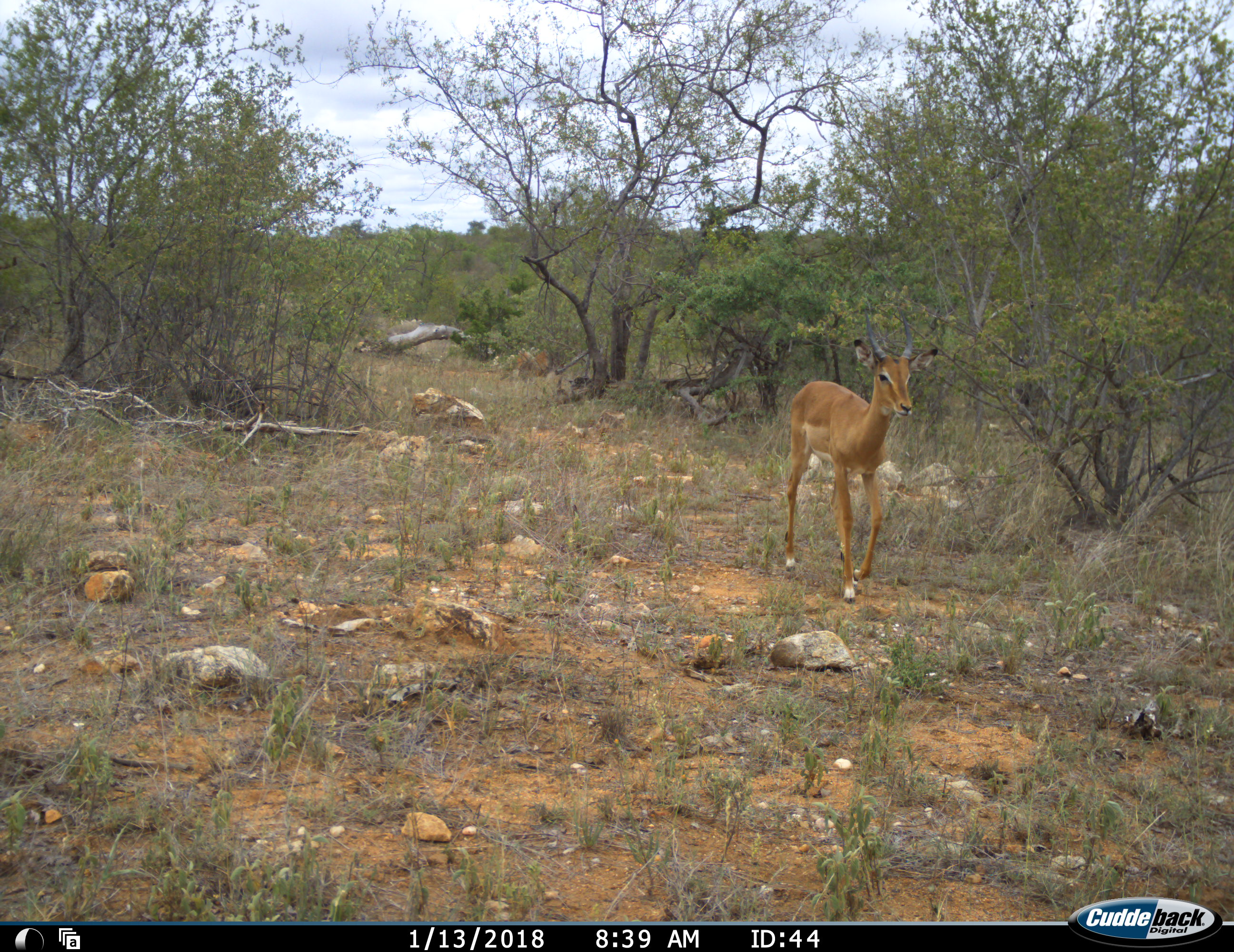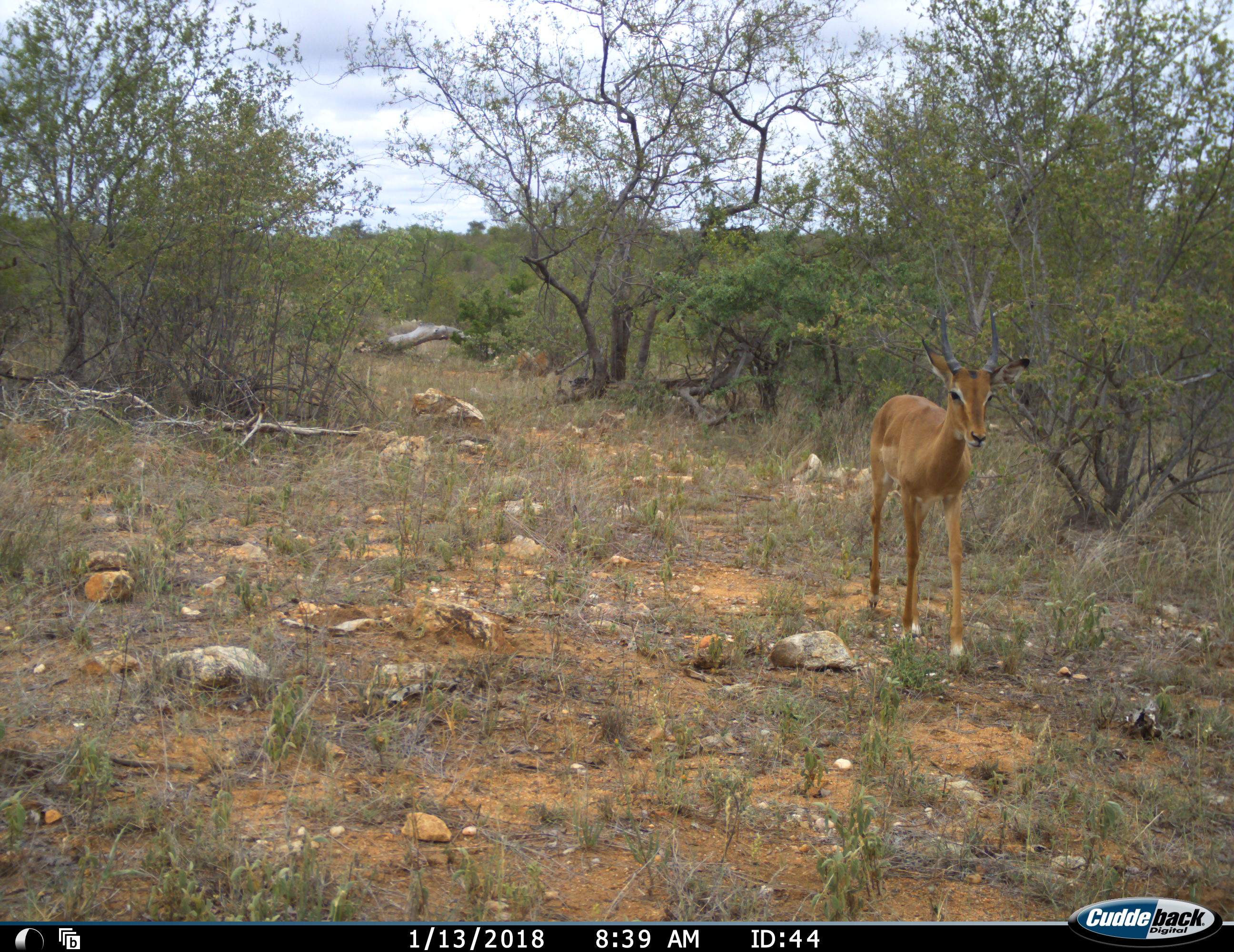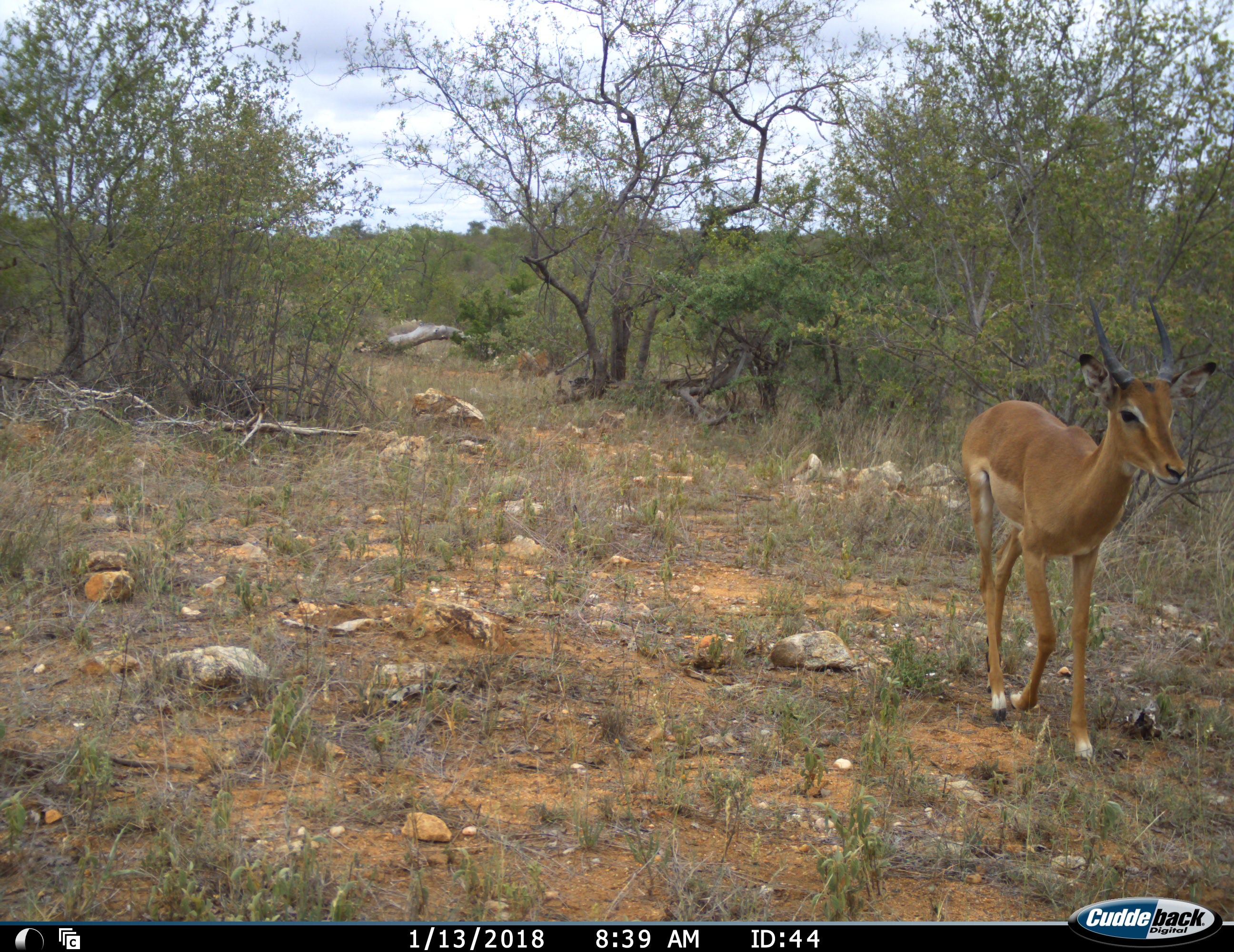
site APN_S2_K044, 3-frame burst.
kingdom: Animalia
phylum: Chordata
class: Mammalia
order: Artiodactyla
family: Bovidae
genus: Aepyceros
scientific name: Aepyceros melampus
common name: impala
Impala (Aepyceros melampus), count 1. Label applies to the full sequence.